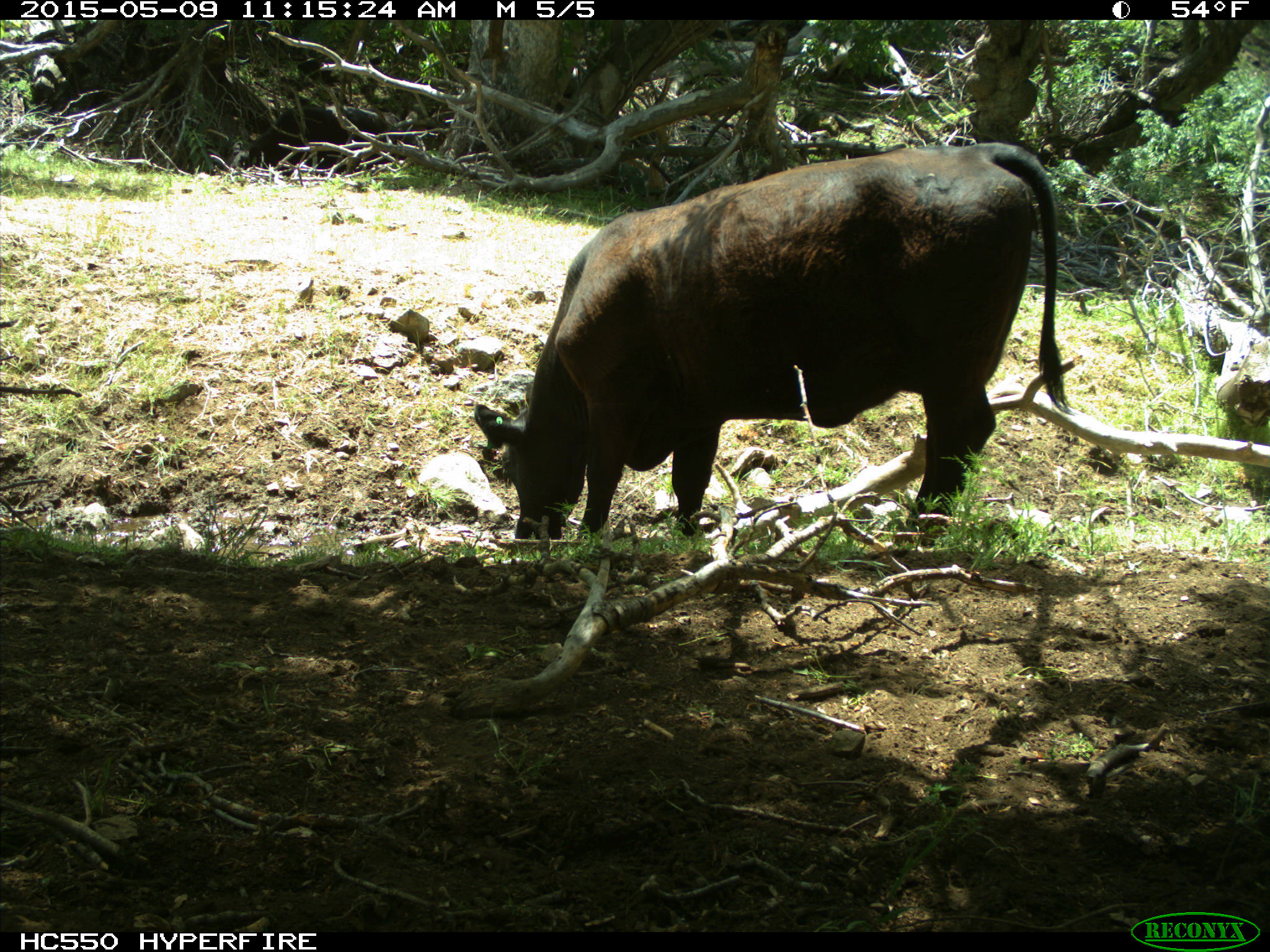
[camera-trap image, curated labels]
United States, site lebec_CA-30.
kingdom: Animalia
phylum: Chordata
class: Mammalia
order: Artiodactyla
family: Bovidae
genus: Bos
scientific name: Bos taurus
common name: domestic cow